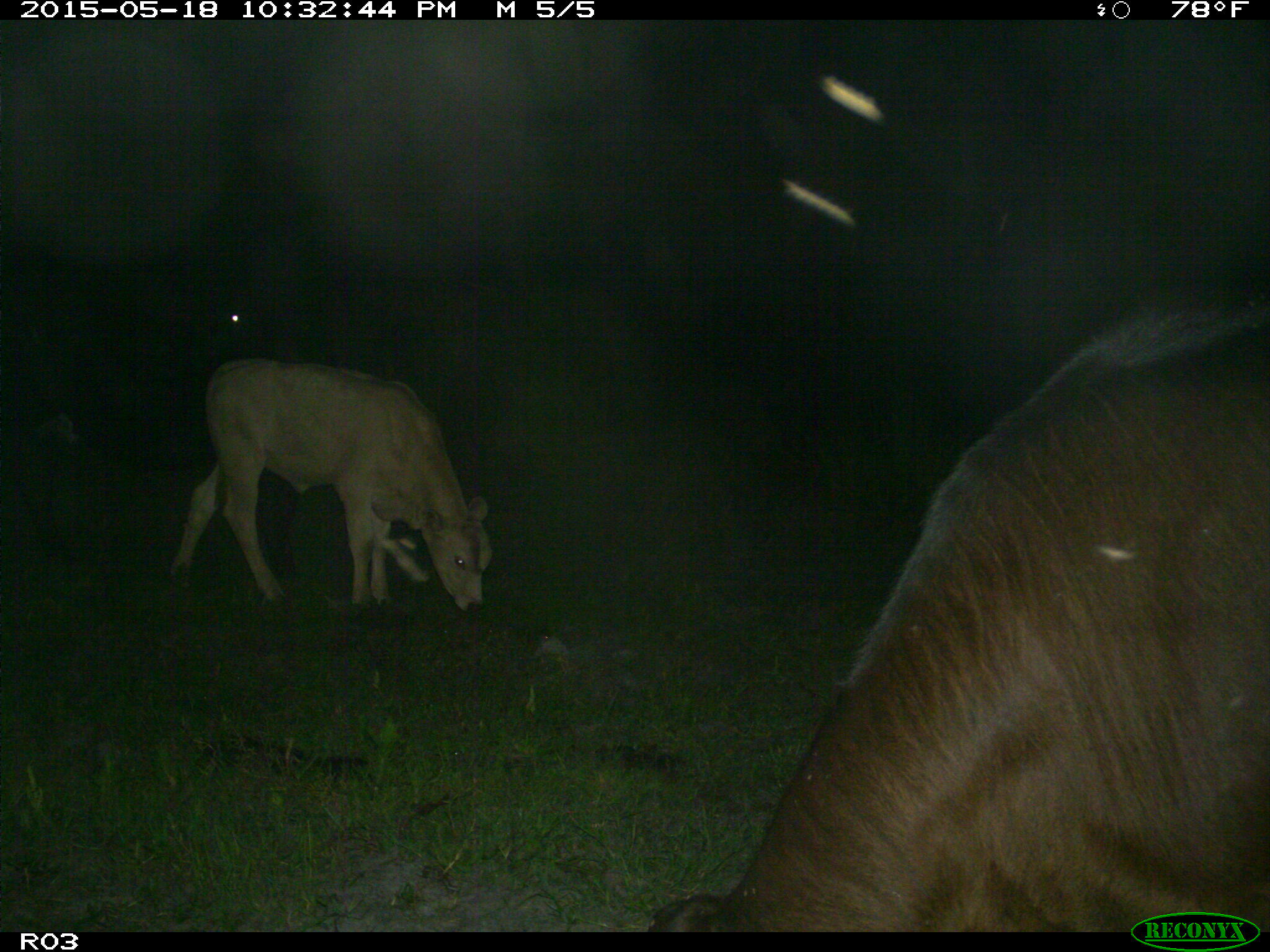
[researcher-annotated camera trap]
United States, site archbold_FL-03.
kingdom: Animalia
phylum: Chordata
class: Mammalia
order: Artiodactyla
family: Bovidae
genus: Bos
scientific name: Bos taurus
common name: domestic cow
Bos taurus (domestic cow).